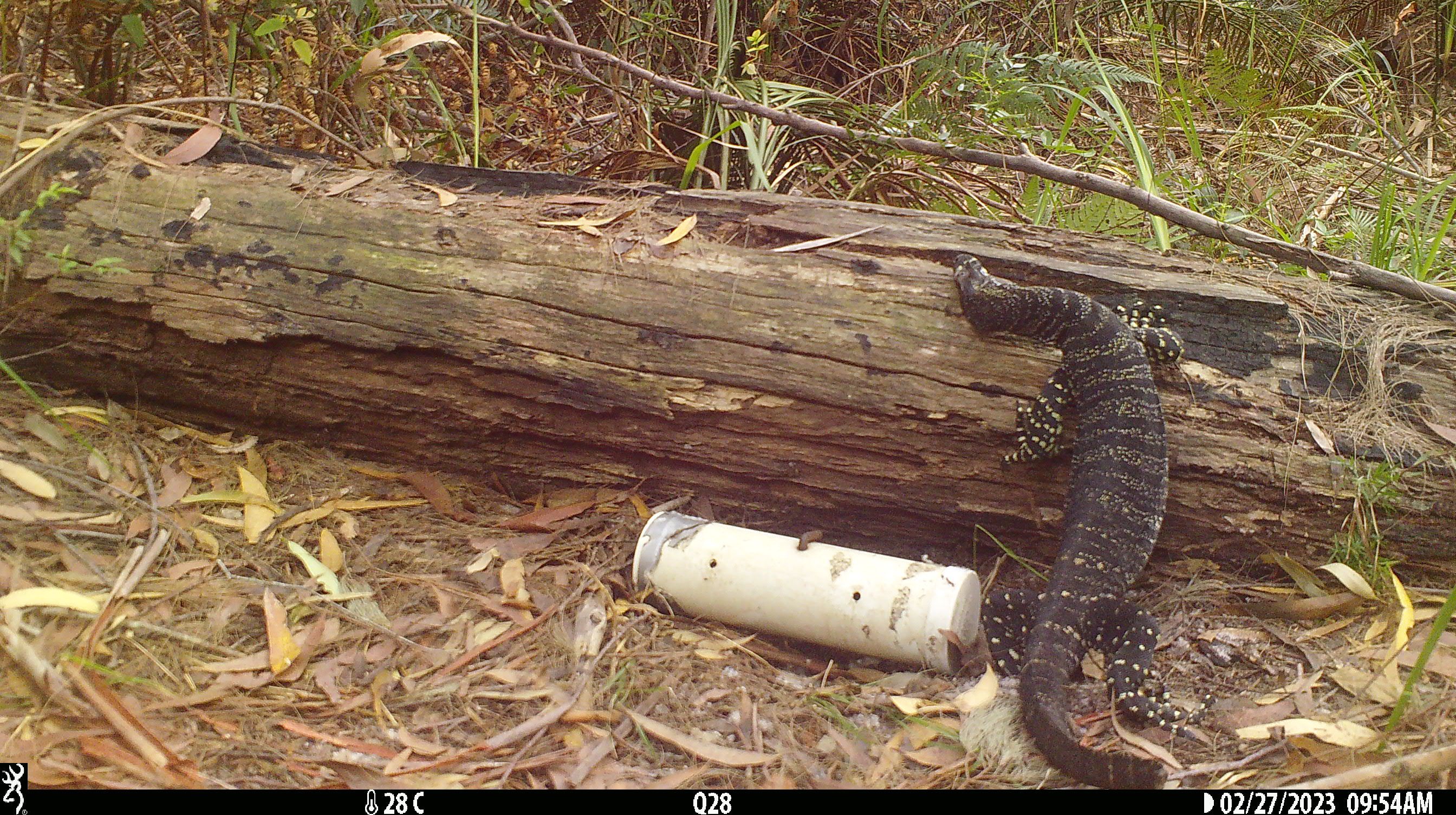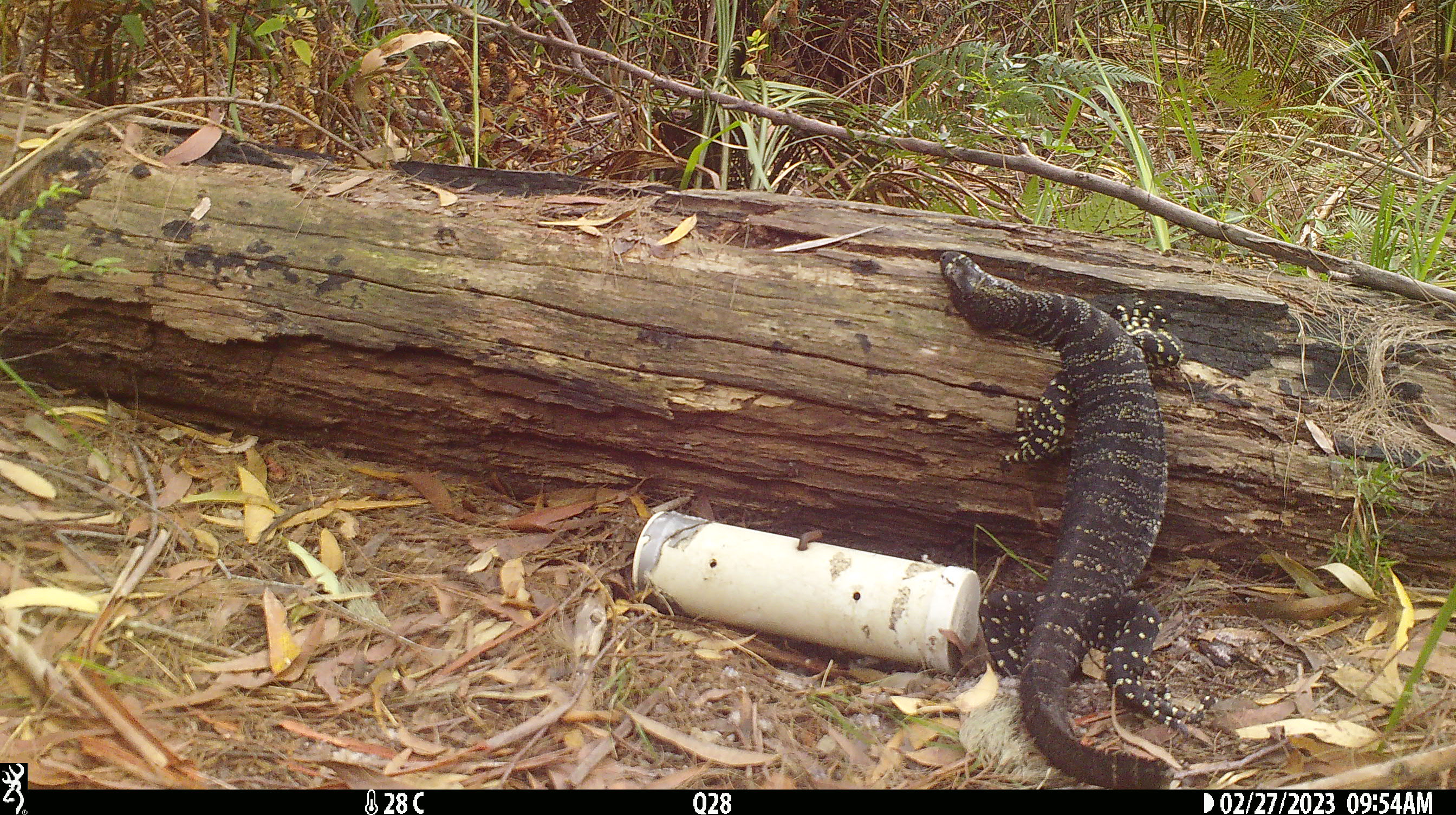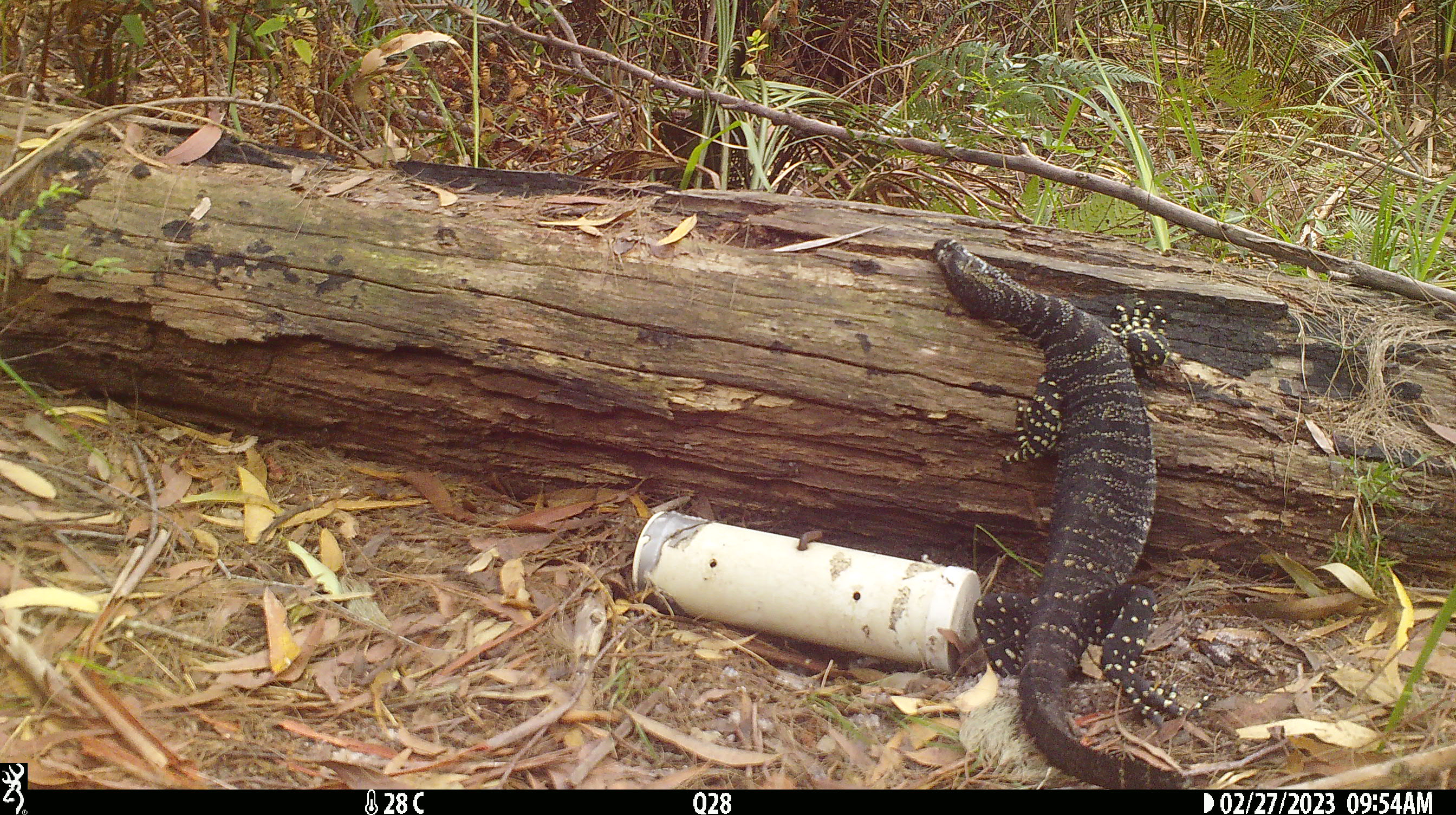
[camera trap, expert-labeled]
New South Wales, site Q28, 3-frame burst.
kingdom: Animalia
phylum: Chordata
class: Reptilia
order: Squamata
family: Varanidae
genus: Varanus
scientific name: Varanus varius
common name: lace monitor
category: goanna